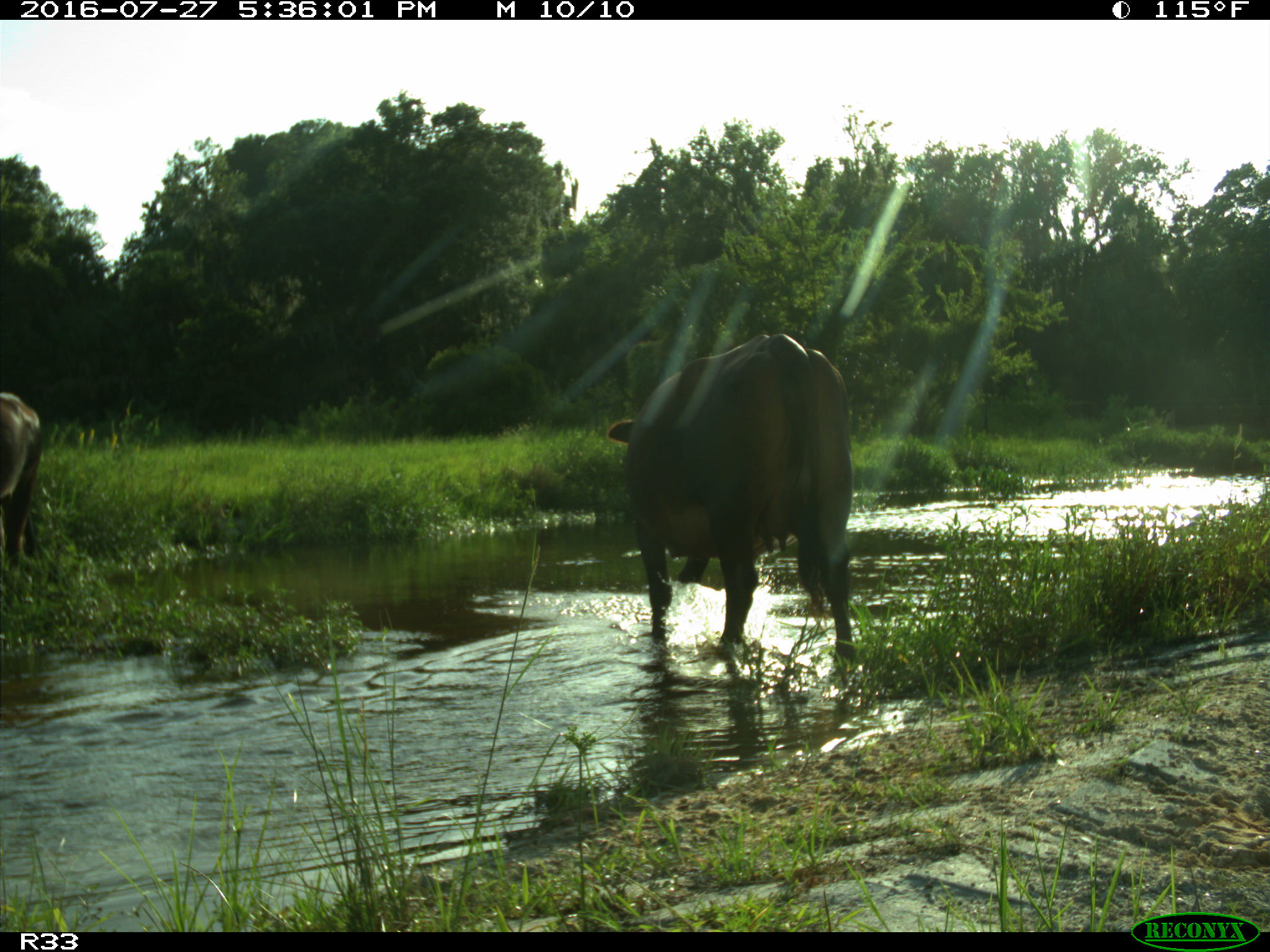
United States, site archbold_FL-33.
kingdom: Animalia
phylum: Chordata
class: Mammalia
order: Artiodactyla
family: Bovidae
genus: Bos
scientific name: Bos taurus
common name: domestic cow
Bos taurus (domestic cow).